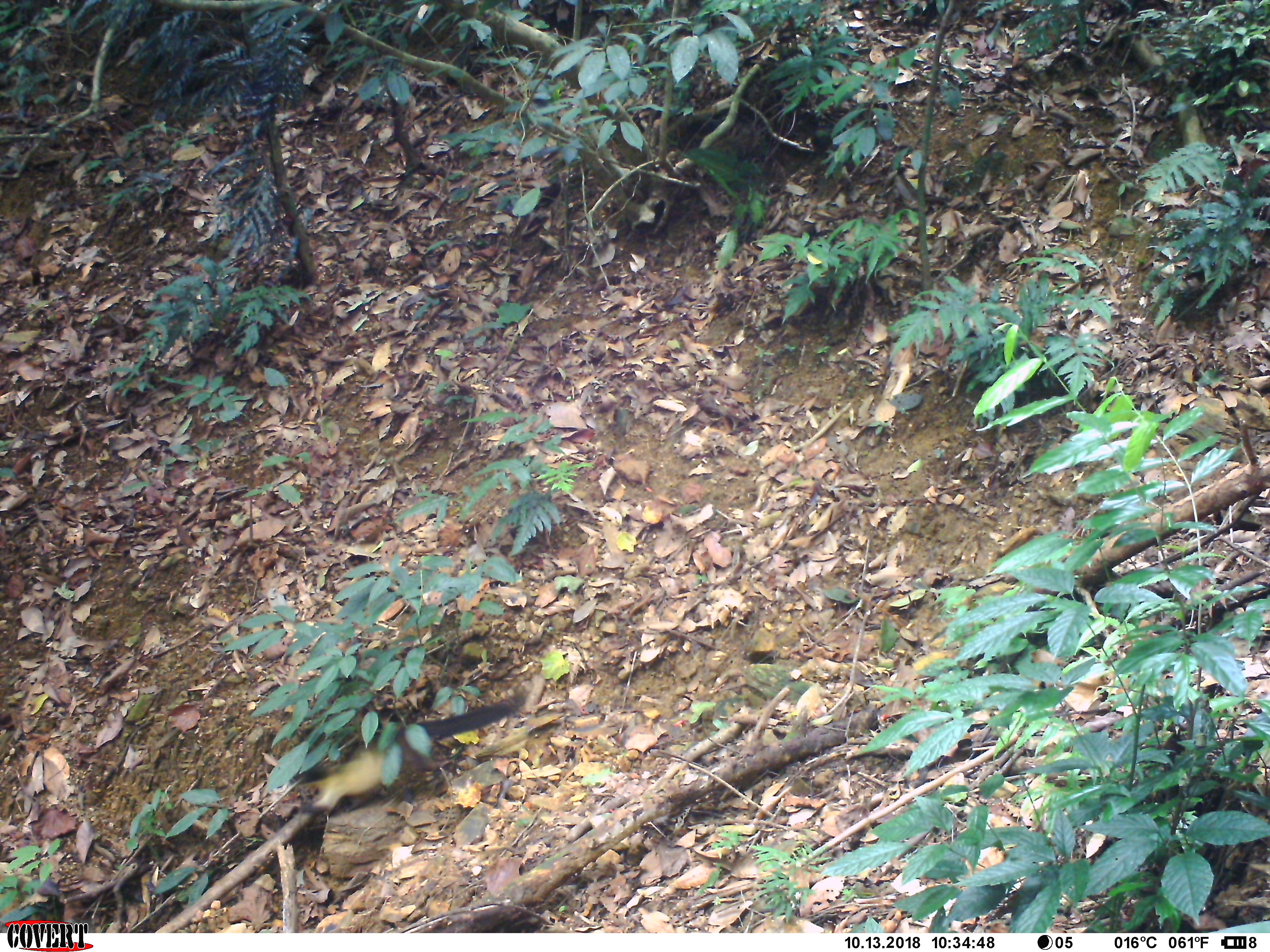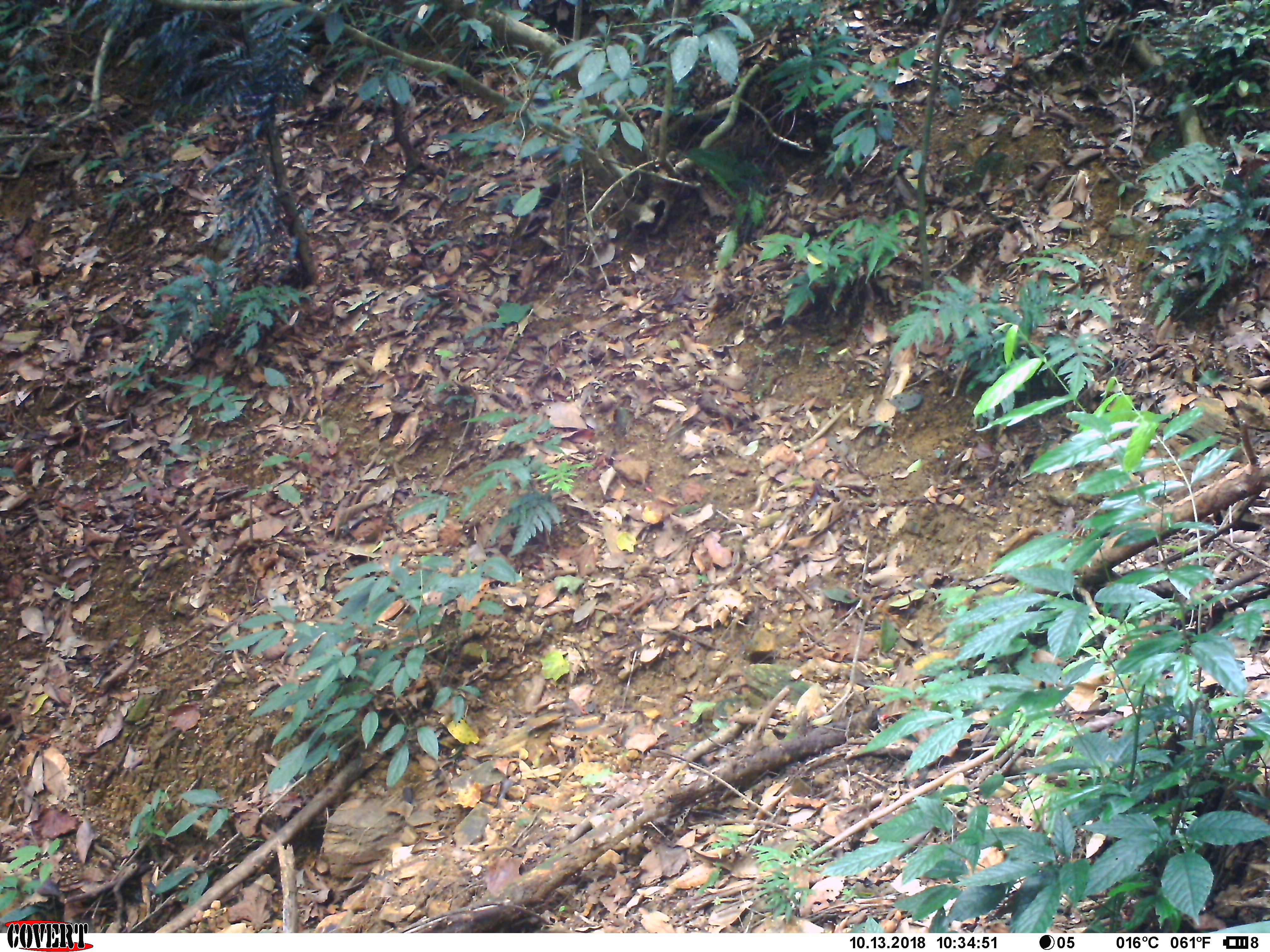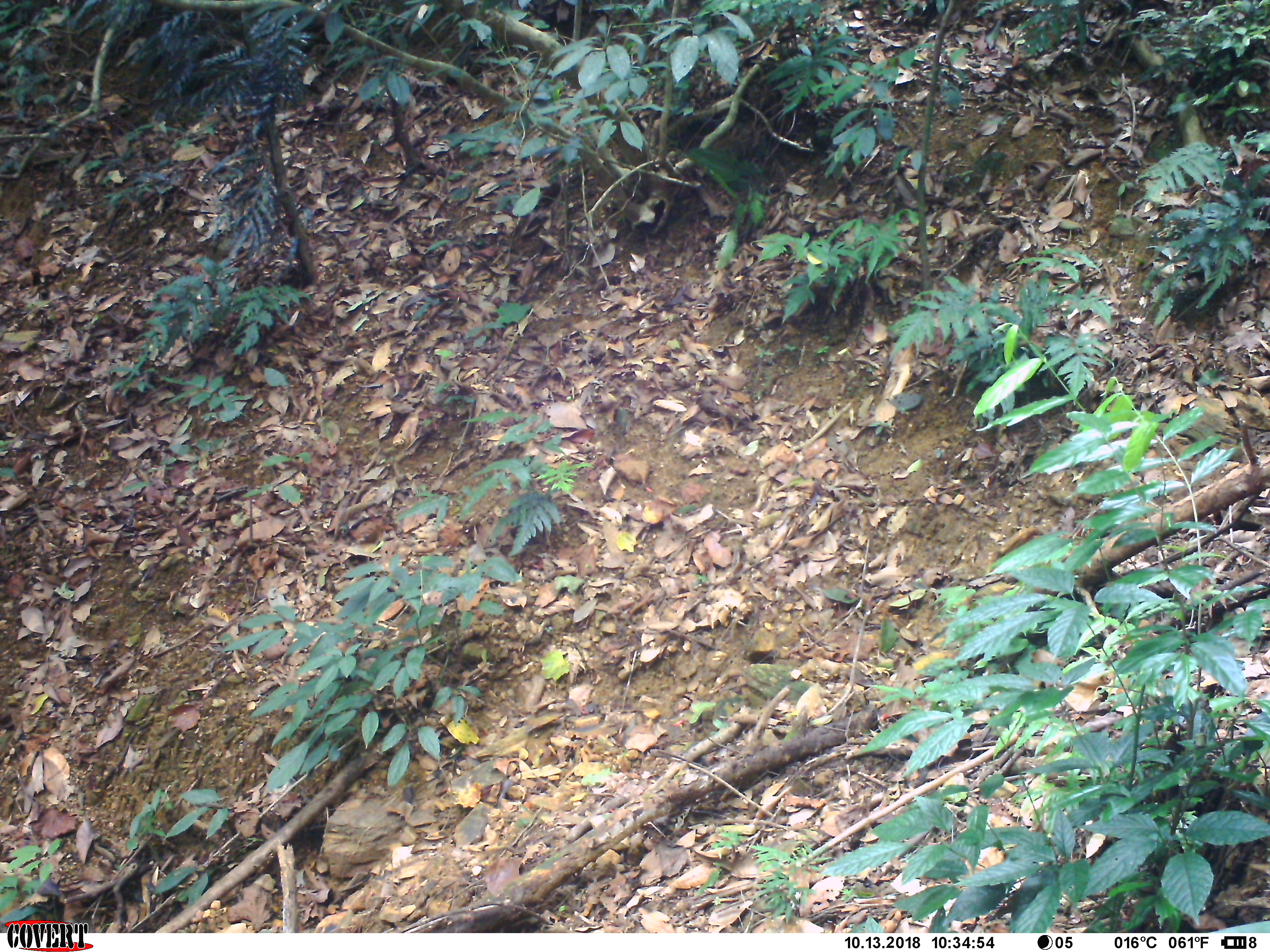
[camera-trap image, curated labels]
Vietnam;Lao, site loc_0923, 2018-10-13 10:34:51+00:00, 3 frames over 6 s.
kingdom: Animalia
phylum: Chordata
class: Mammalia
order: Carnivora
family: Mustelidae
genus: Martes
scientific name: Martes flavigula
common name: yellow-throated marten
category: yellow throated marten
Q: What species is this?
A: Yellow throated marten (yellow-throated marten) (Martes flavigula).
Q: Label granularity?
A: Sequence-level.